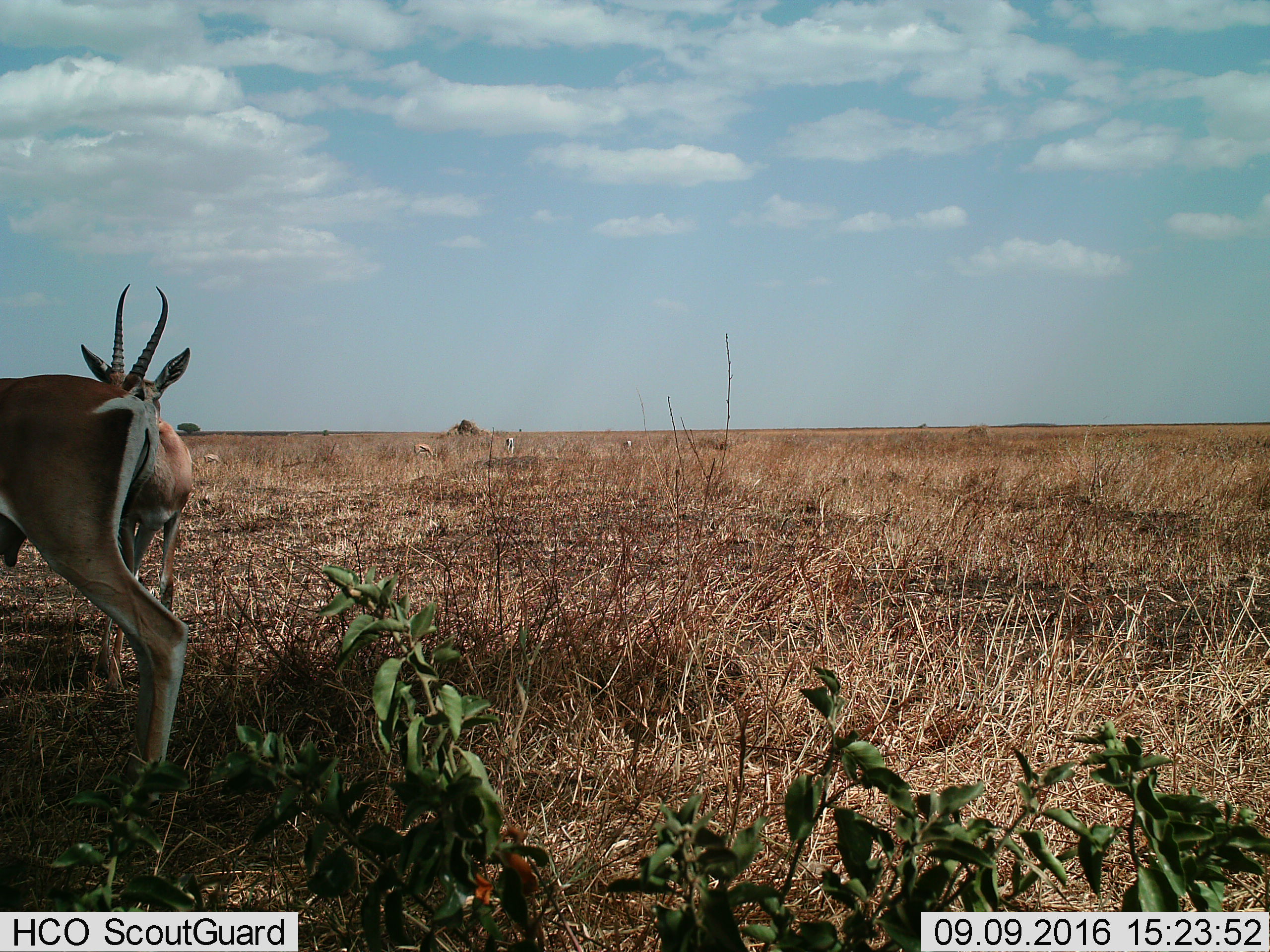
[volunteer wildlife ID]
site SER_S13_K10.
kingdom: Animalia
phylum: Chordata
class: Mammalia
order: Artiodactyla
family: Bovidae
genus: Eudorcas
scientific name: Eudorcas thomsonii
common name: thomson's gazelle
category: gazellethomsons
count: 6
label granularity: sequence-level